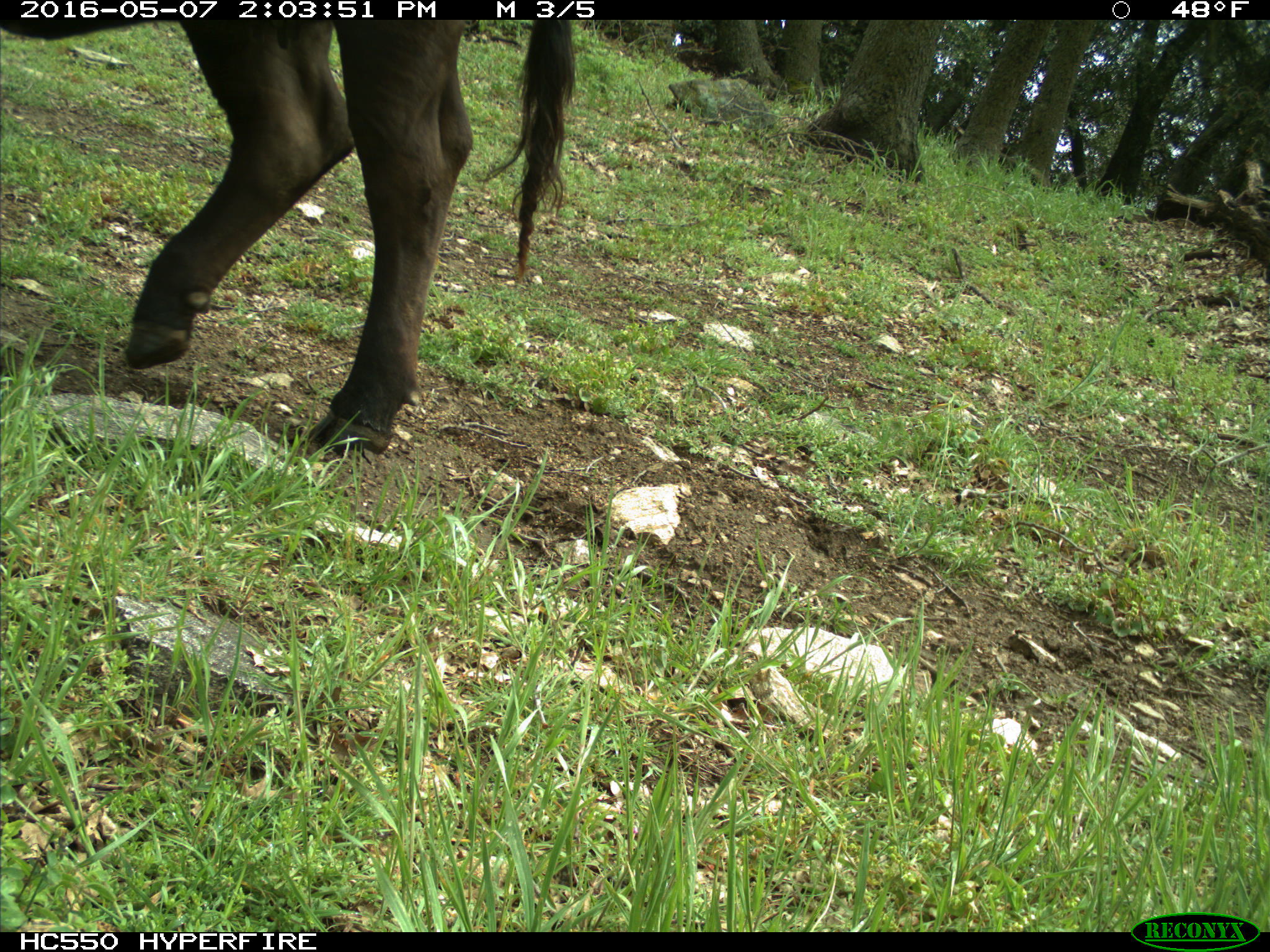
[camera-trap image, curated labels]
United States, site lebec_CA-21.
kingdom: Animalia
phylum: Chordata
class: Mammalia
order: Artiodactyla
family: Bovidae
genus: Bos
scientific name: Bos taurus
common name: domestic cow